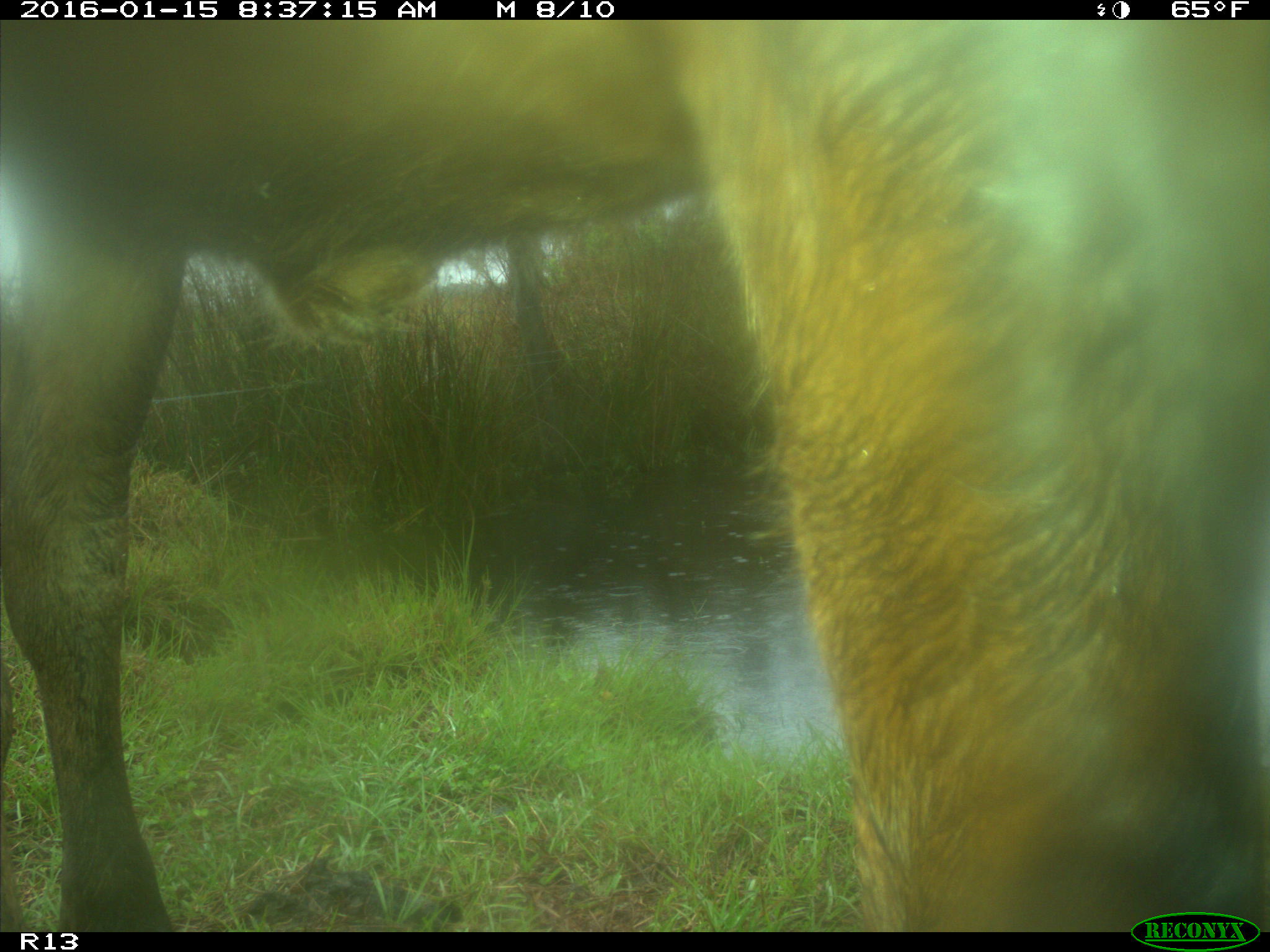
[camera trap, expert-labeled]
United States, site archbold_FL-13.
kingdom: Animalia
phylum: Chordata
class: Mammalia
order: Artiodactyla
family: Bovidae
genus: Bos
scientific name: Bos taurus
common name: domestic cow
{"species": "Bos taurus (domestic cow)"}